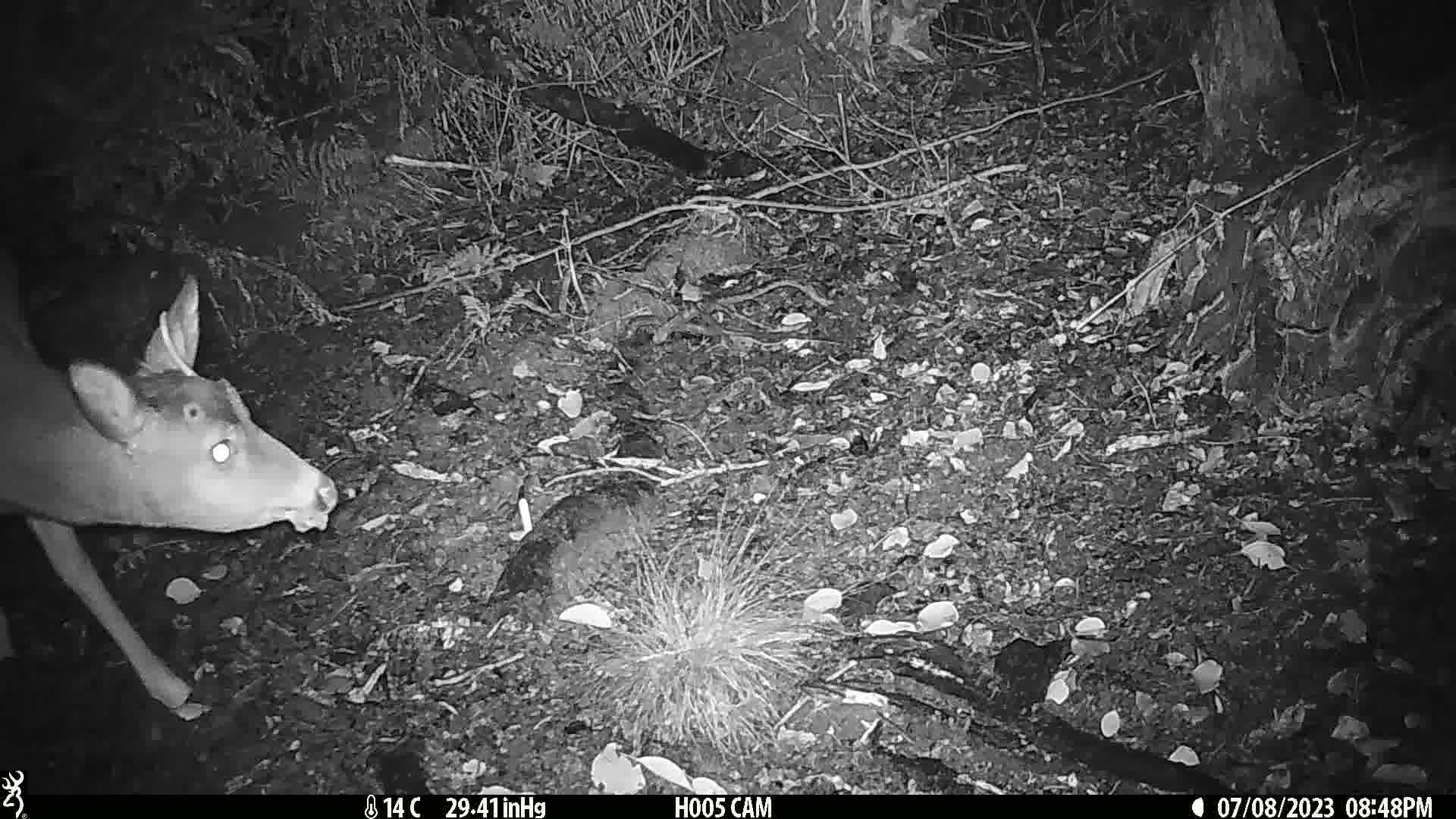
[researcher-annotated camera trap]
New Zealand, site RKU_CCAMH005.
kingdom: Animalia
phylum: Chordata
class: Mammalia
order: Artiodactyla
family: Cervidae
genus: Odocoileus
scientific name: Odocoileus virginianus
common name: white-tailed deer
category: white tailed deer